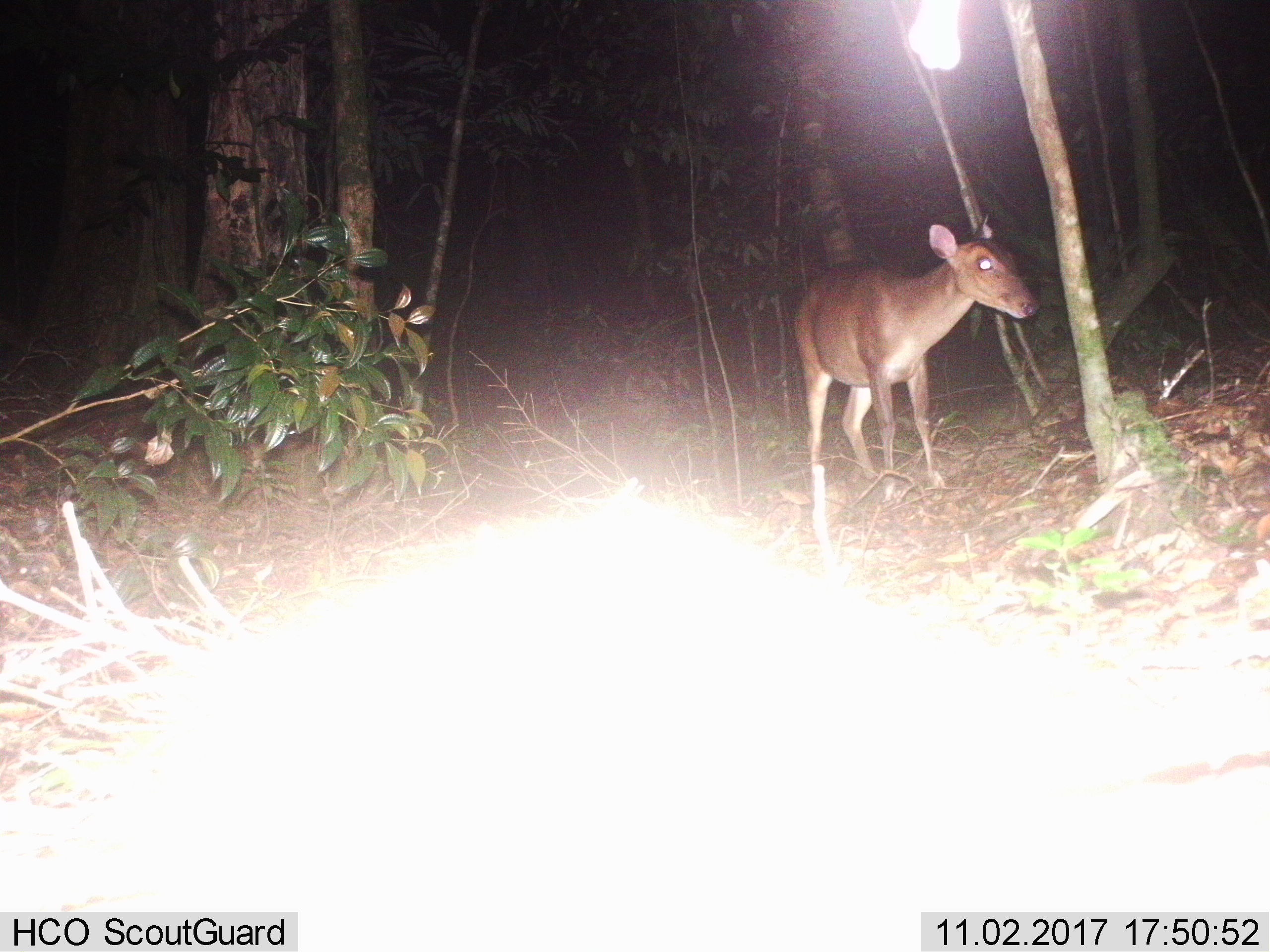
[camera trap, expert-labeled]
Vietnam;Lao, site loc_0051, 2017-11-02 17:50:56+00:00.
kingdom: Animalia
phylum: Chordata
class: Mammalia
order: Artiodactyla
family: Cervidae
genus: Muntiacus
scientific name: Muntiacus vuquangensis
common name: large-antlered muntjac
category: large antlered muntjac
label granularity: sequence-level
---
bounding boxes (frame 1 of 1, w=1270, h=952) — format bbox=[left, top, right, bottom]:
large antlered muntjac: bbox=[792, 213, 1040, 493]